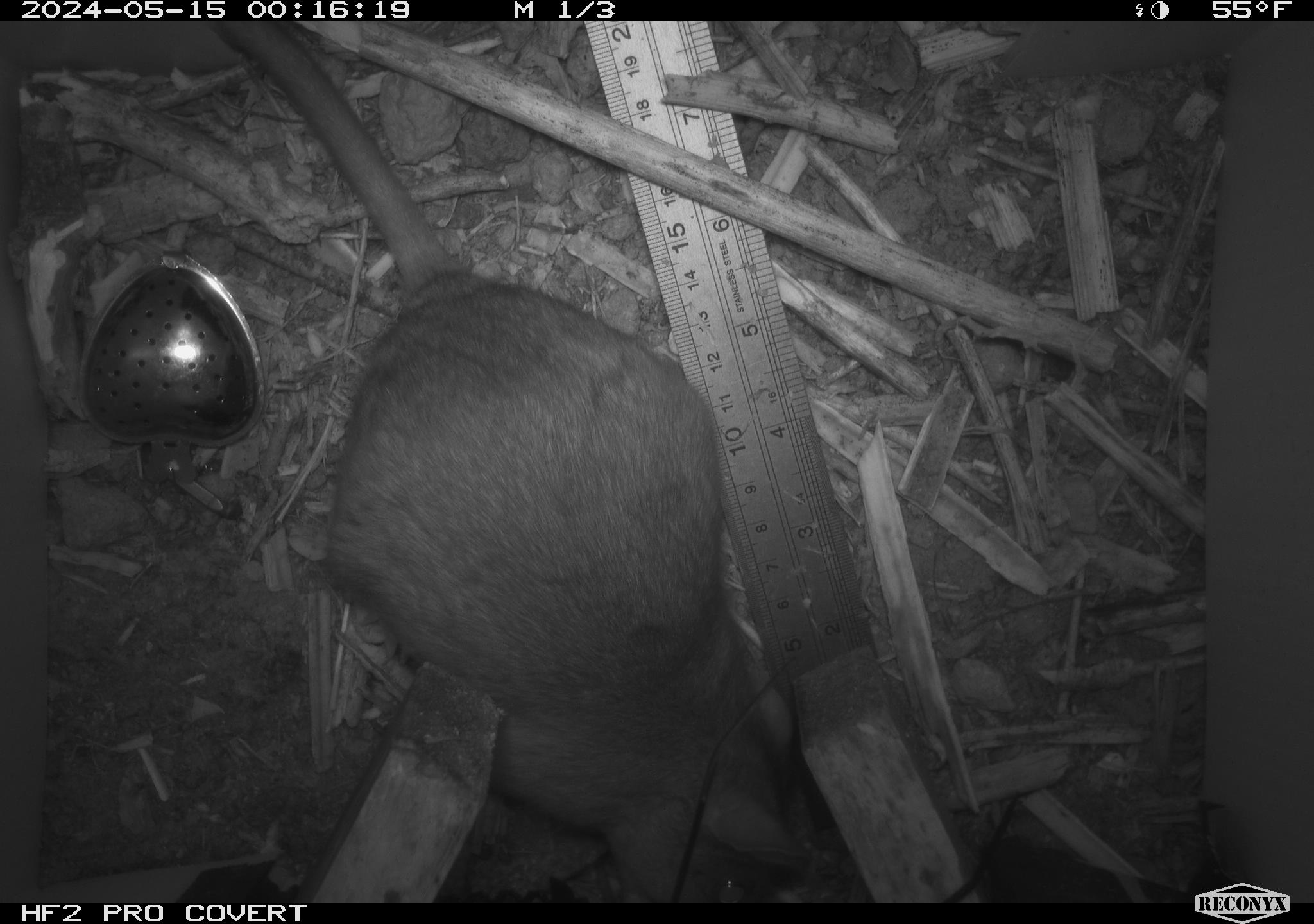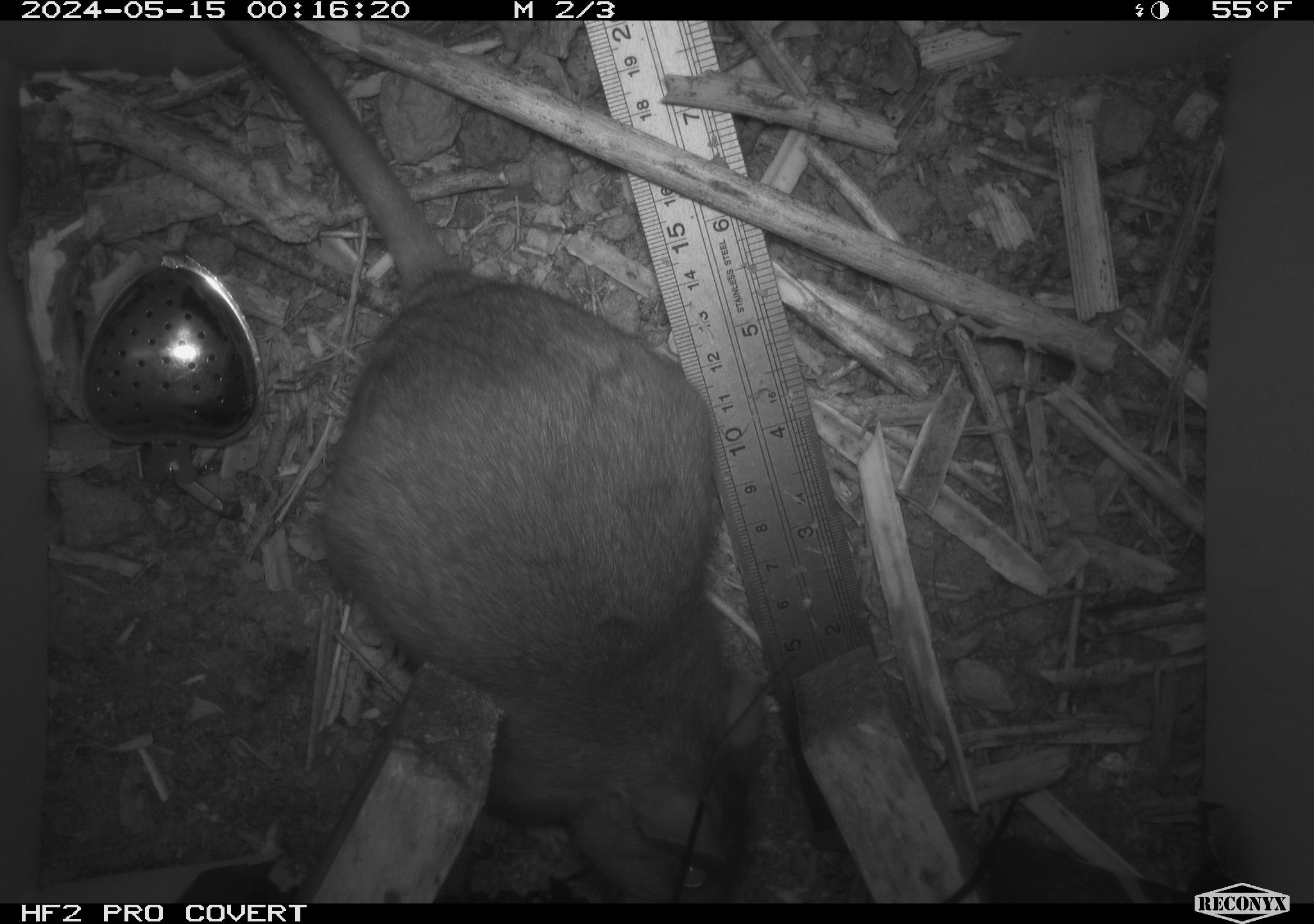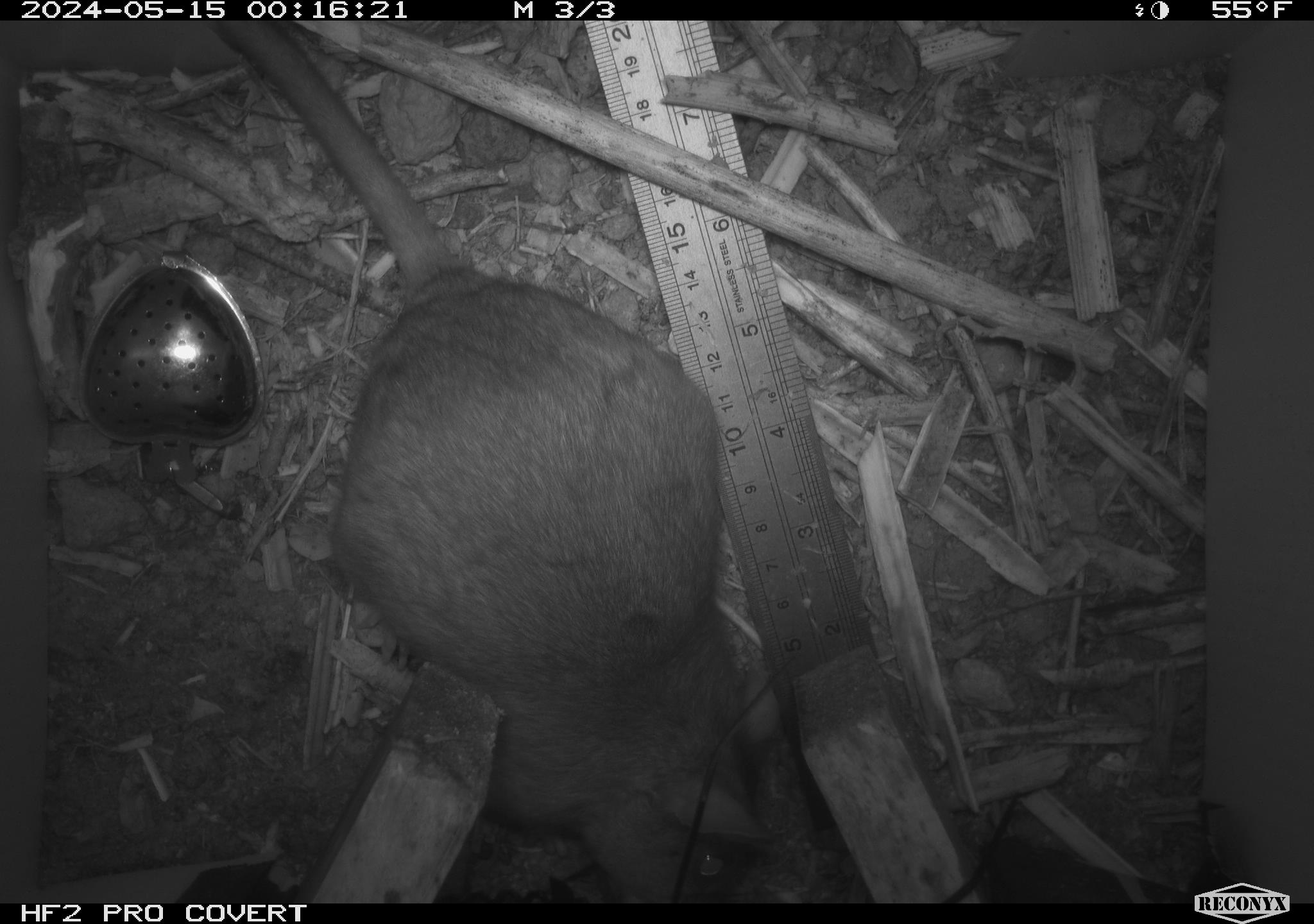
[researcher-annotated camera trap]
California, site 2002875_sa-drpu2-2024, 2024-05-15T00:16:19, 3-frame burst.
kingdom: Animalia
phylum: Chordata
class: Mammalia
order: Rodentia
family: Cricetidae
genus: Neotoma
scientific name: Neotoma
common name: pack rat or woodrat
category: neotoma species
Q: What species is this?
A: Neotoma species (pack rat or woodrat) (Neotoma).